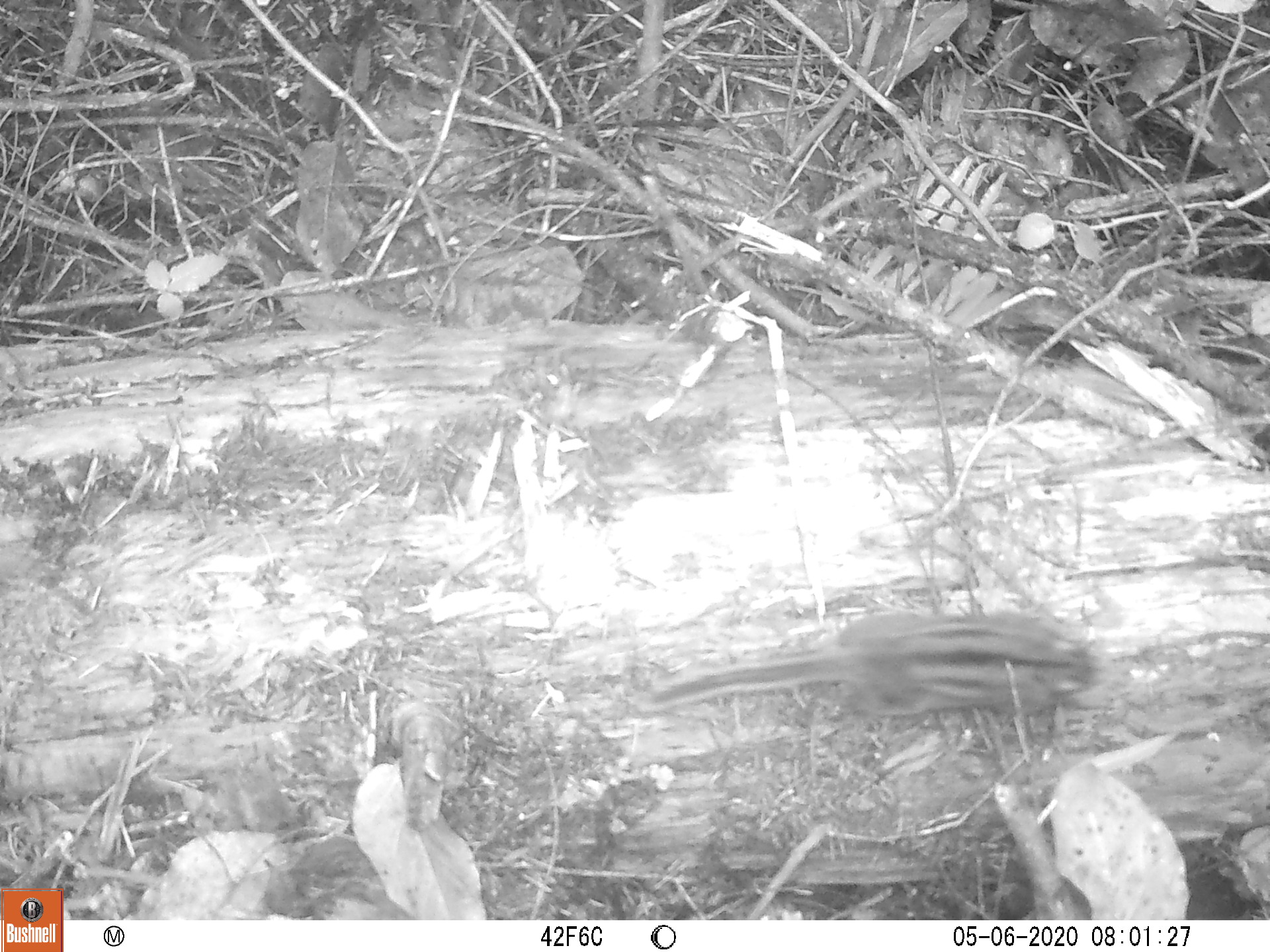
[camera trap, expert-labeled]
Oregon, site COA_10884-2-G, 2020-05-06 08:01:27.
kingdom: Animalia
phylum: Chordata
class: Mammalia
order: Rodentia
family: Sciuridae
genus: Neotamias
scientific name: Neotamias townsendii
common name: townsend's chipmunk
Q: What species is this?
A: Townsend's chipmunk (Neotamias townsendii).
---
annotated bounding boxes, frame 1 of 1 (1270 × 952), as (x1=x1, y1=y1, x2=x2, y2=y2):
townsend's chipmunk: (x1=627, y1=607, x2=1101, y2=726)